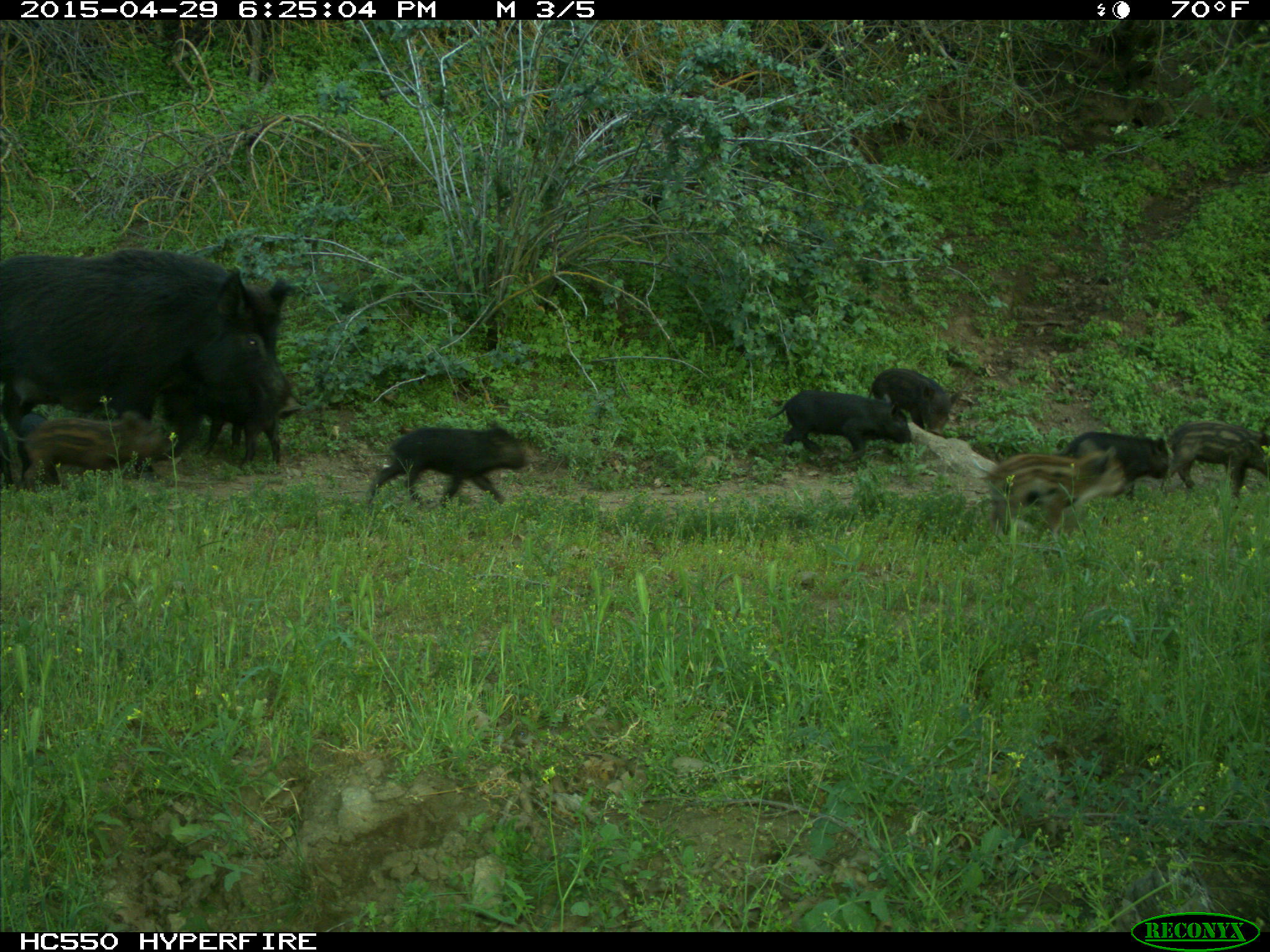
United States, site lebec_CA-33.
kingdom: Animalia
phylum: Chordata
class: Mammalia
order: Artiodactyla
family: Suidae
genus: Sus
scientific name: Sus scrofa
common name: wild boar